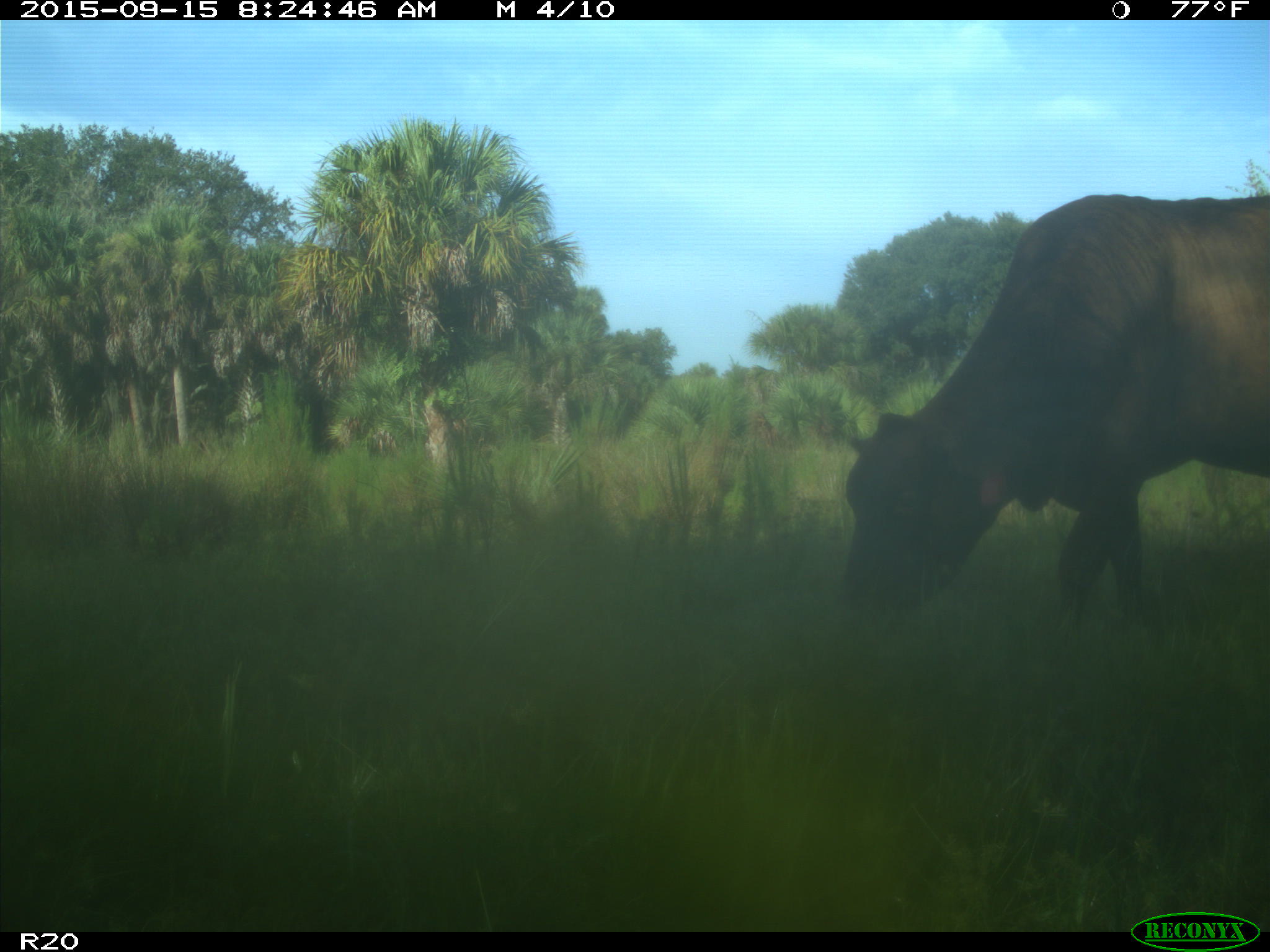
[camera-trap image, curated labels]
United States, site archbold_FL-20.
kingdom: Animalia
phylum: Chordata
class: Mammalia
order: Artiodactyla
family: Bovidae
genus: Bos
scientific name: Bos taurus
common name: domestic cow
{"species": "Bos taurus (domestic cow)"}